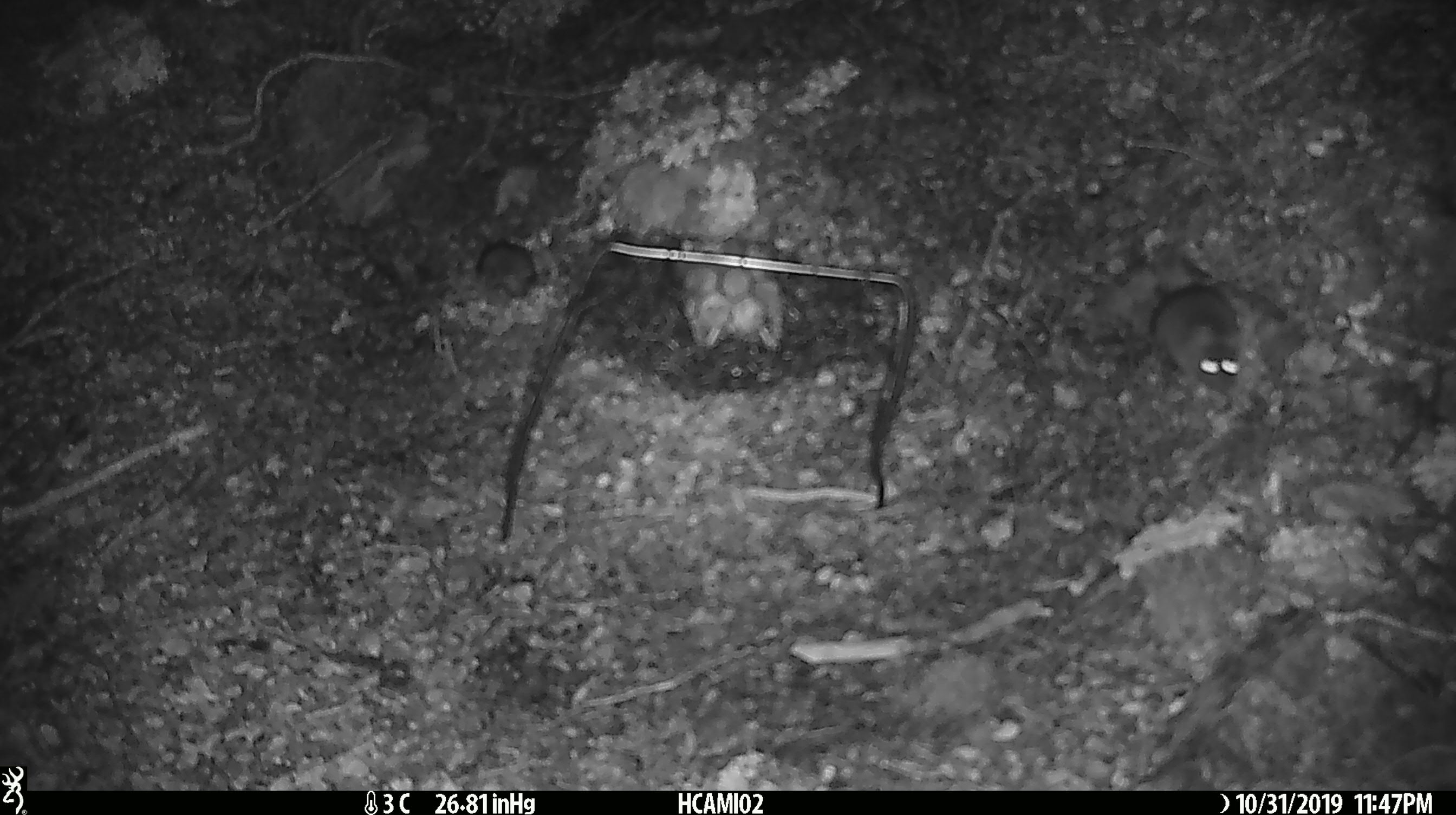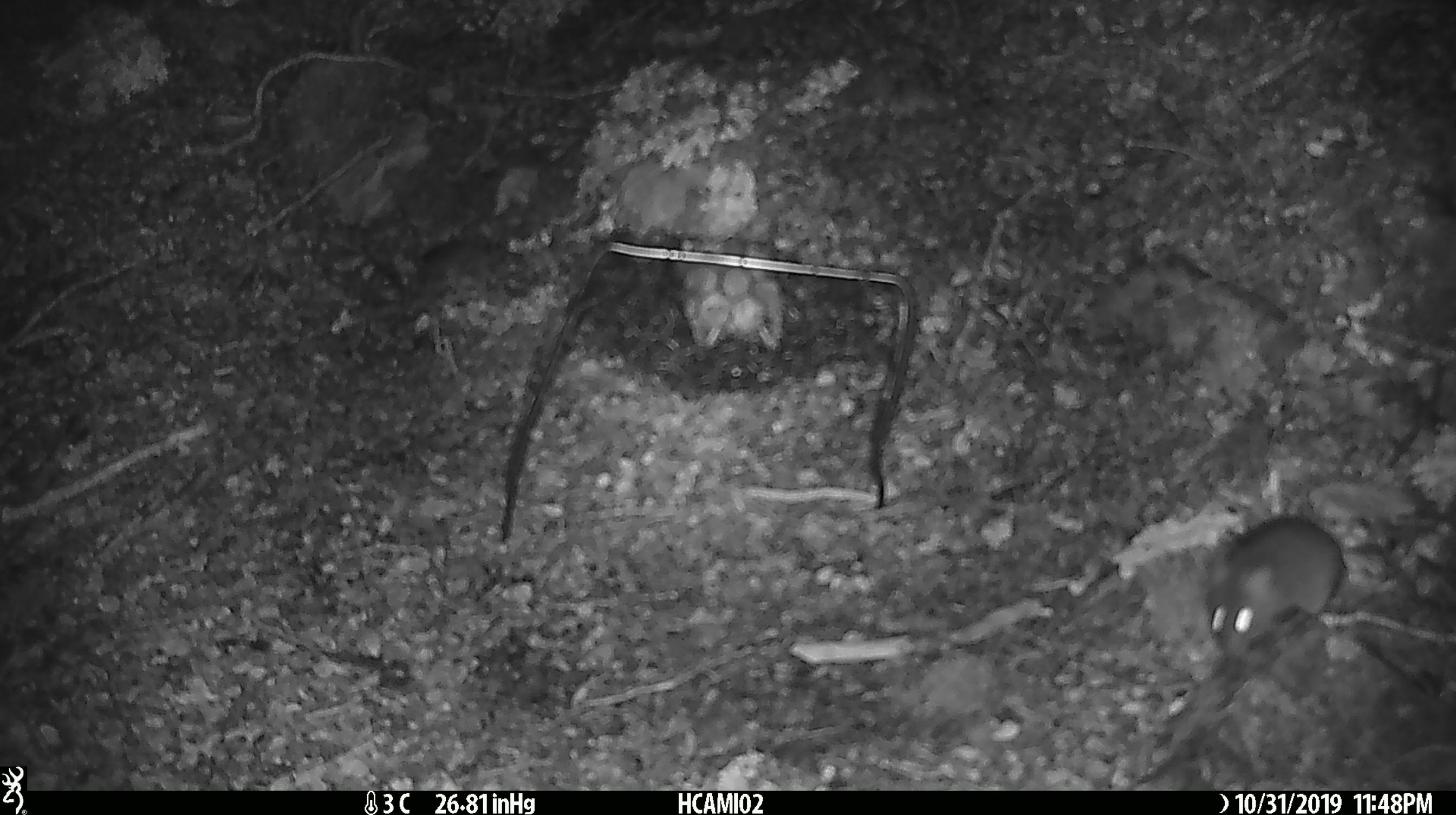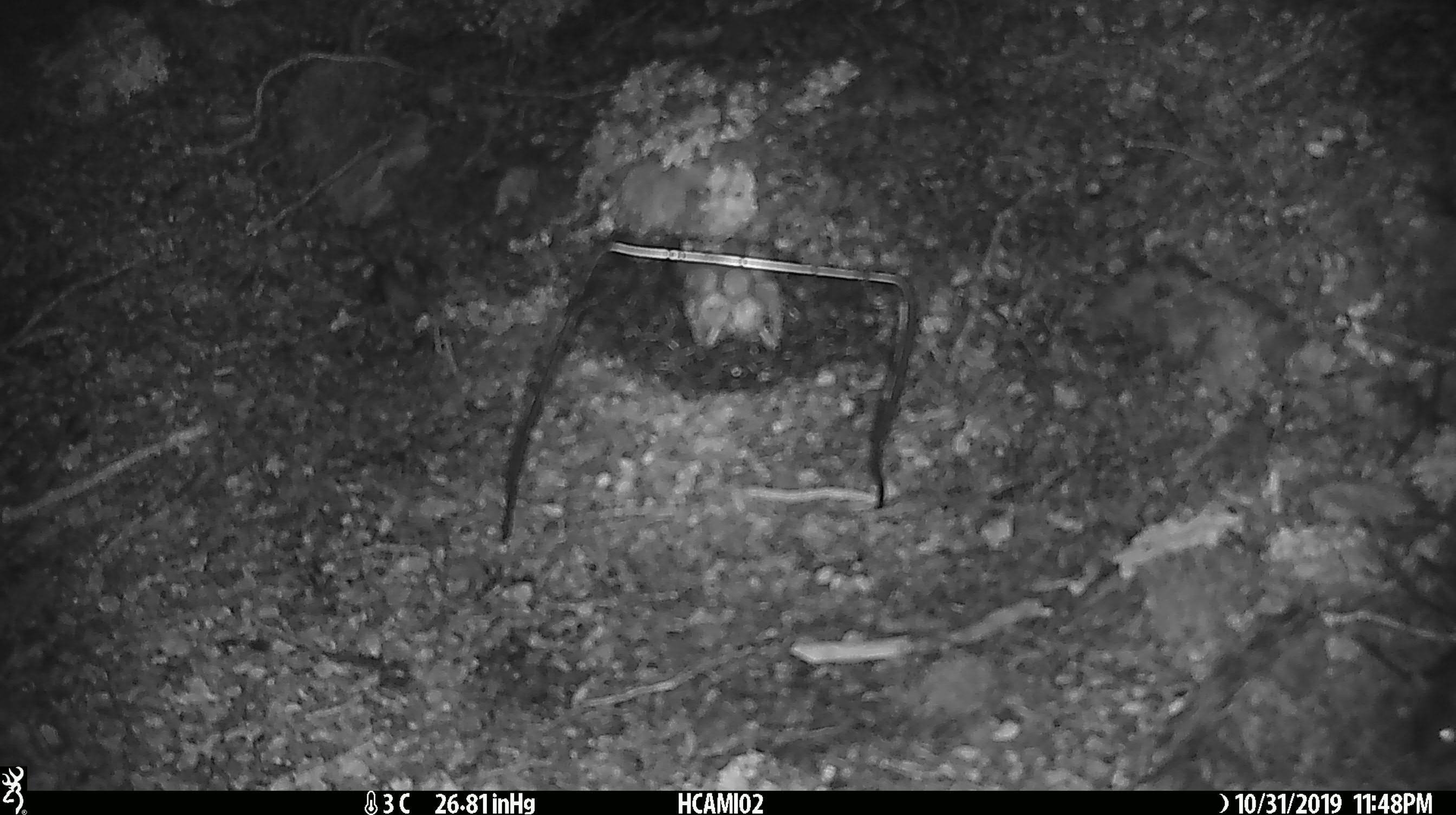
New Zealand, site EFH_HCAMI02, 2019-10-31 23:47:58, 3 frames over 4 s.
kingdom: Animalia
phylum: Chordata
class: Mammalia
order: Rodentia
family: Muridae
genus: Mus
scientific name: Mus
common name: mouse